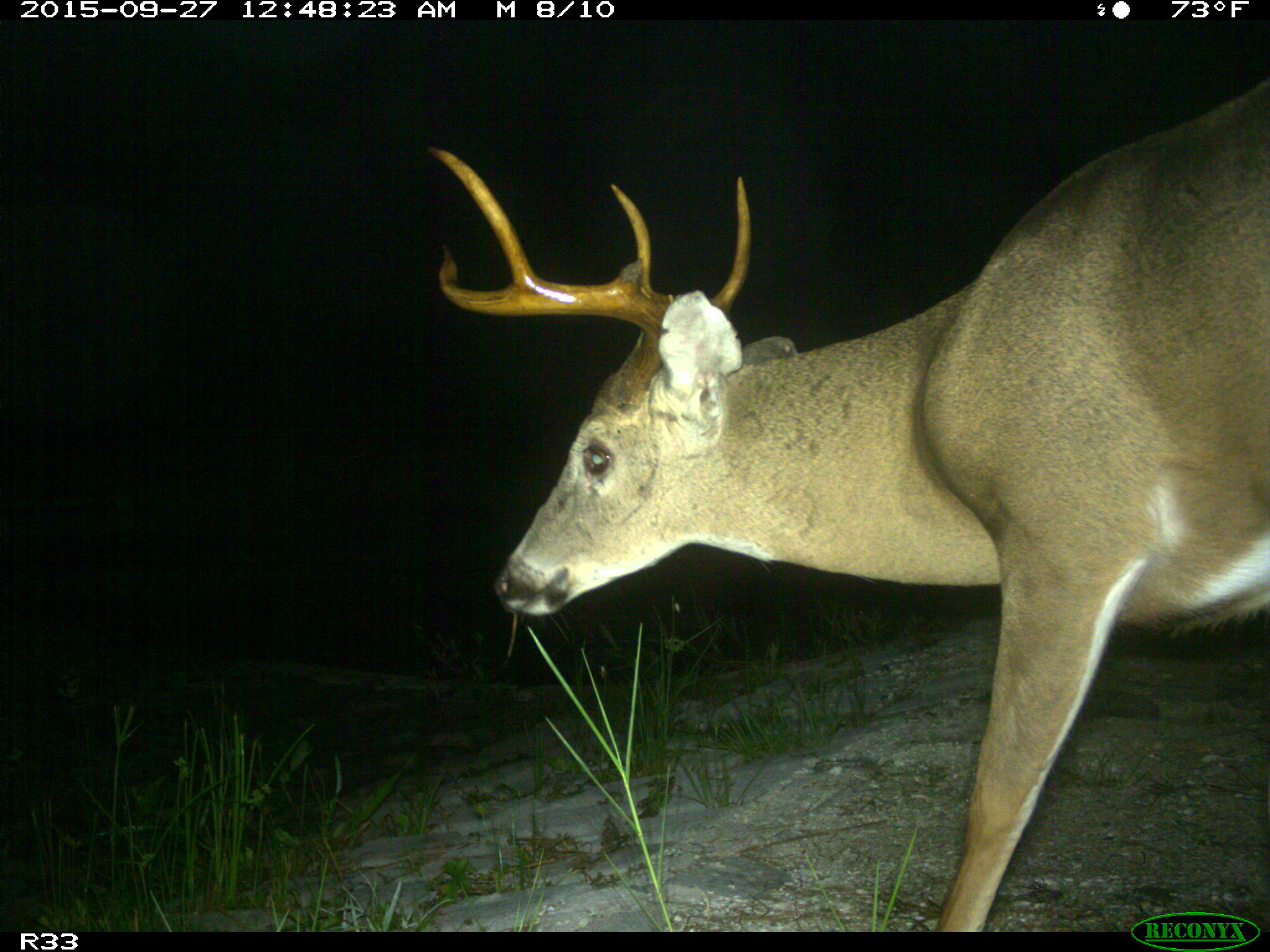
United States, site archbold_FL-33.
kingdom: Animalia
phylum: Chordata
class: Mammalia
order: Artiodactyla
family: Cervidae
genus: Odocoileus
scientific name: Odocoileus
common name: deer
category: unidentified deer